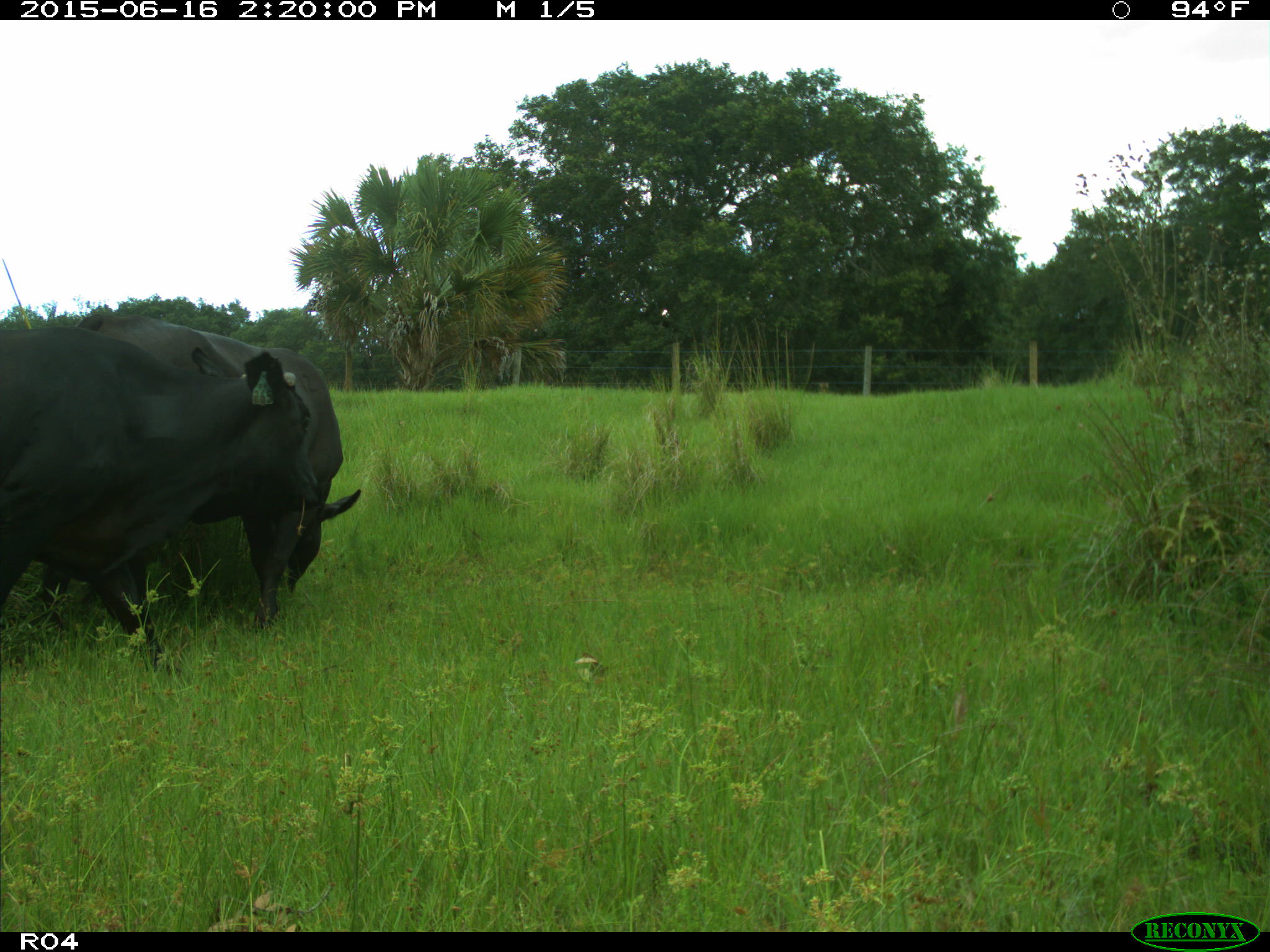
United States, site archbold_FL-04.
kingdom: Animalia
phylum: Chordata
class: Mammalia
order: Artiodactyla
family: Bovidae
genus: Bos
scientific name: Bos taurus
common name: domestic cow